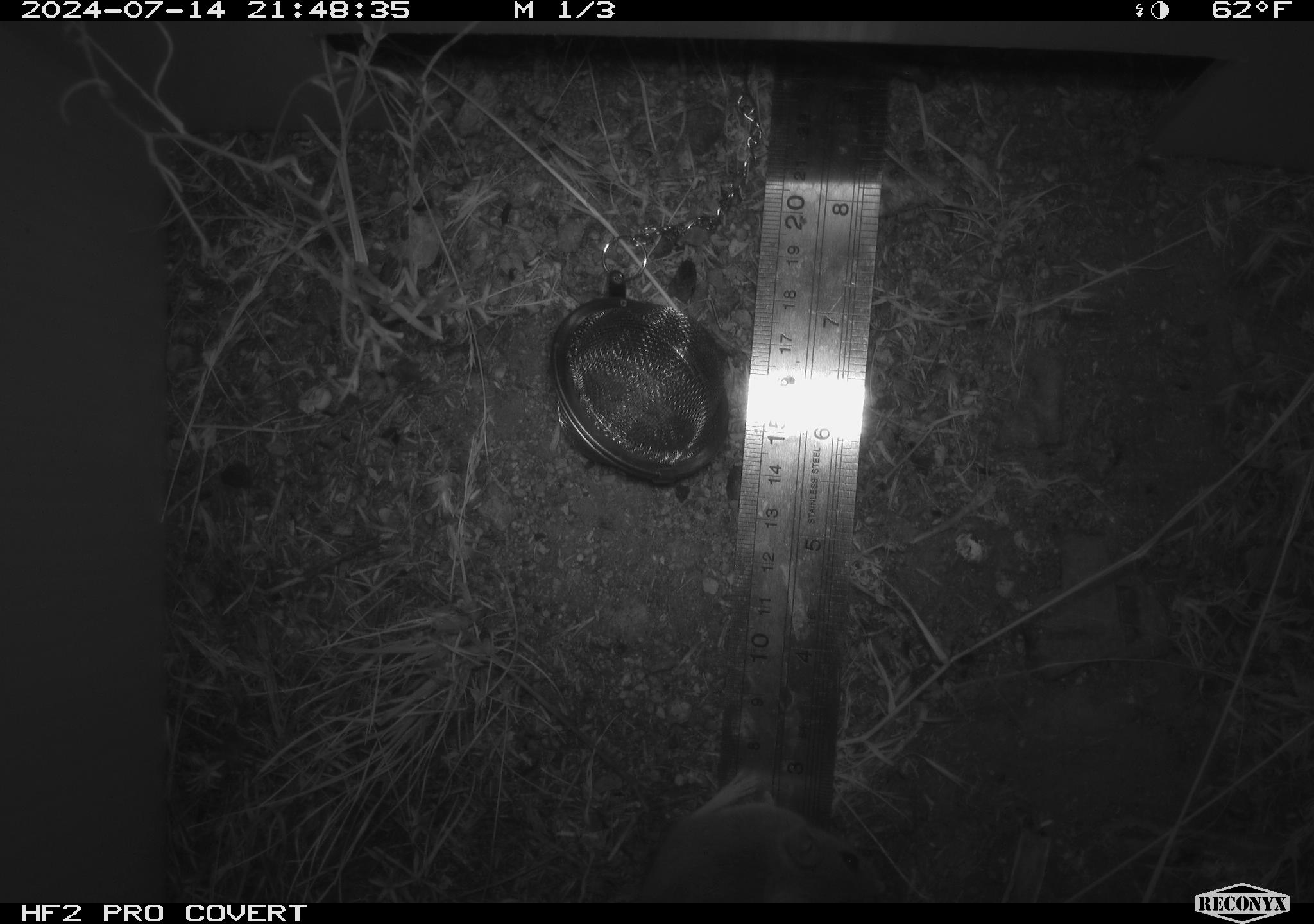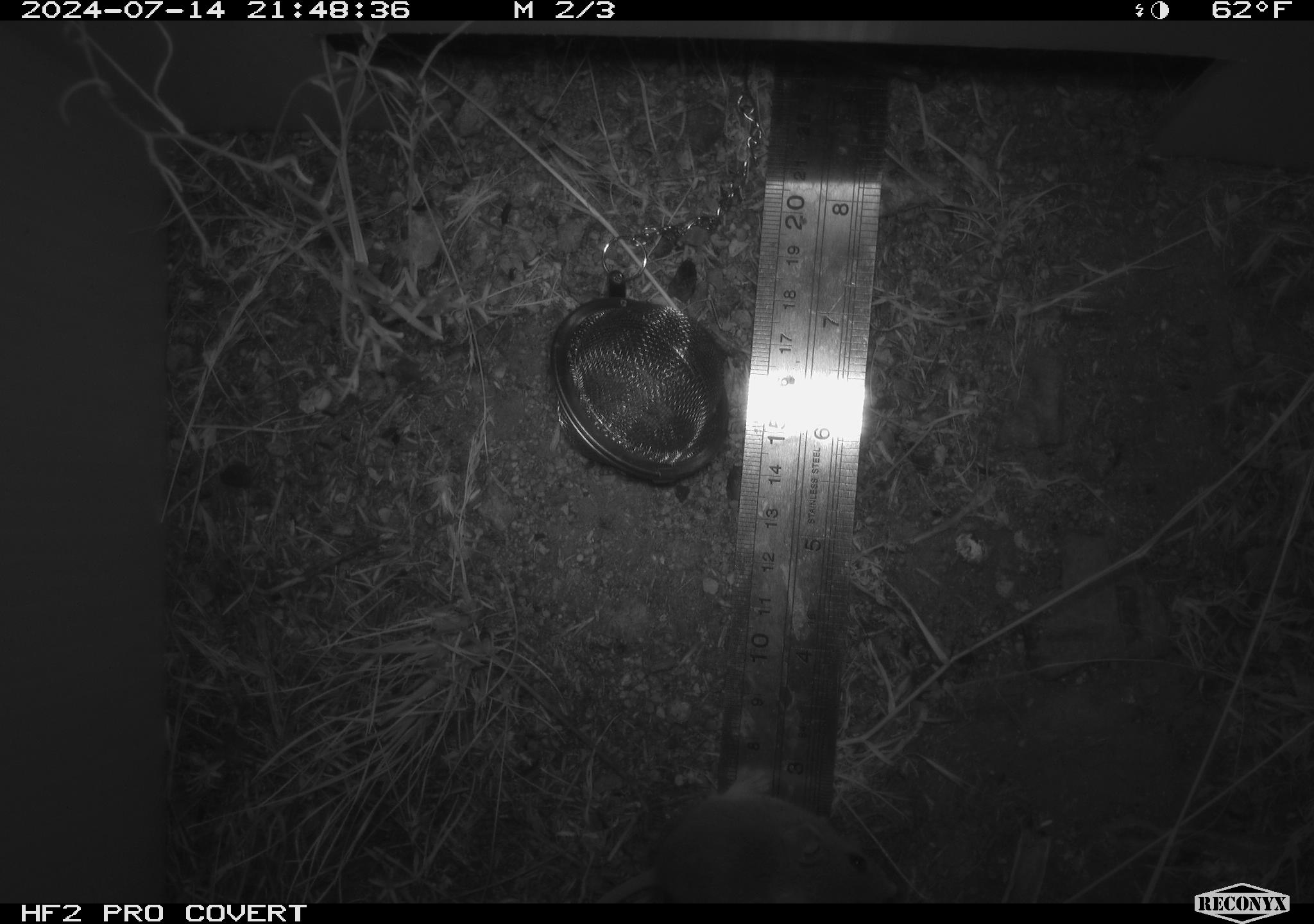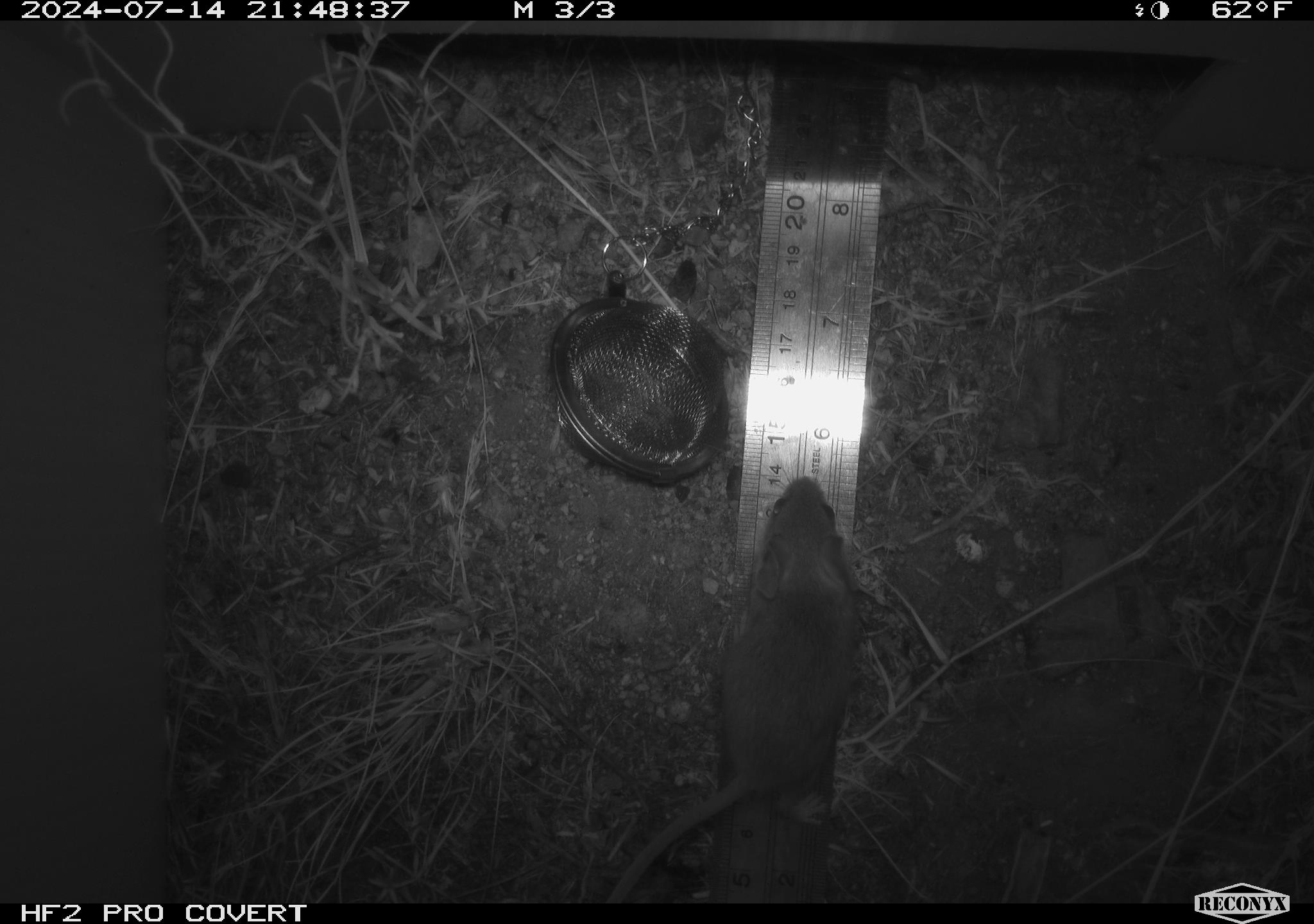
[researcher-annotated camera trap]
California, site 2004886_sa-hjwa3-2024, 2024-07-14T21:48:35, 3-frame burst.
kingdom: Animalia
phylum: Chordata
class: Mammalia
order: Rodentia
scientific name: Rodentia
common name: rodent